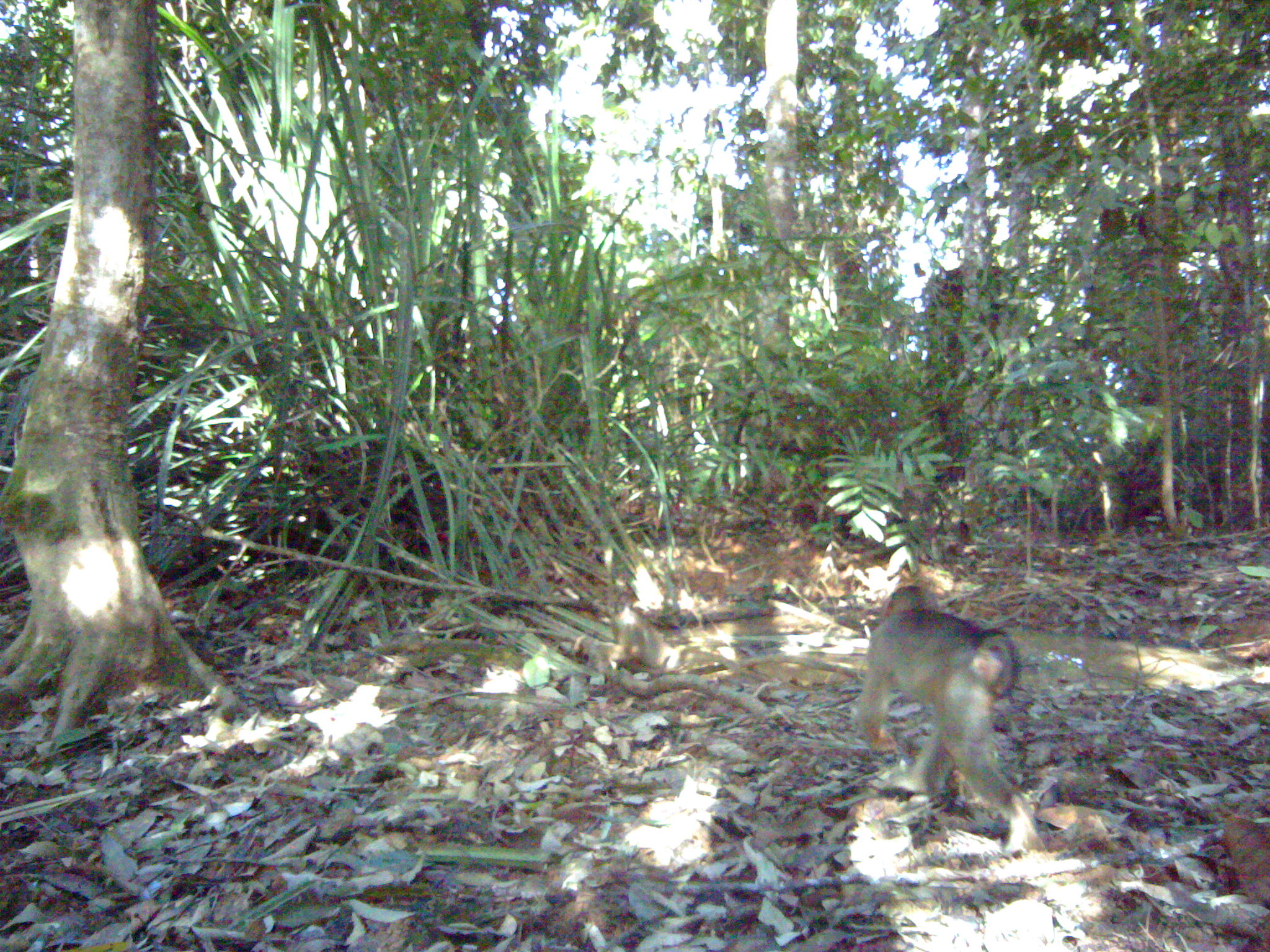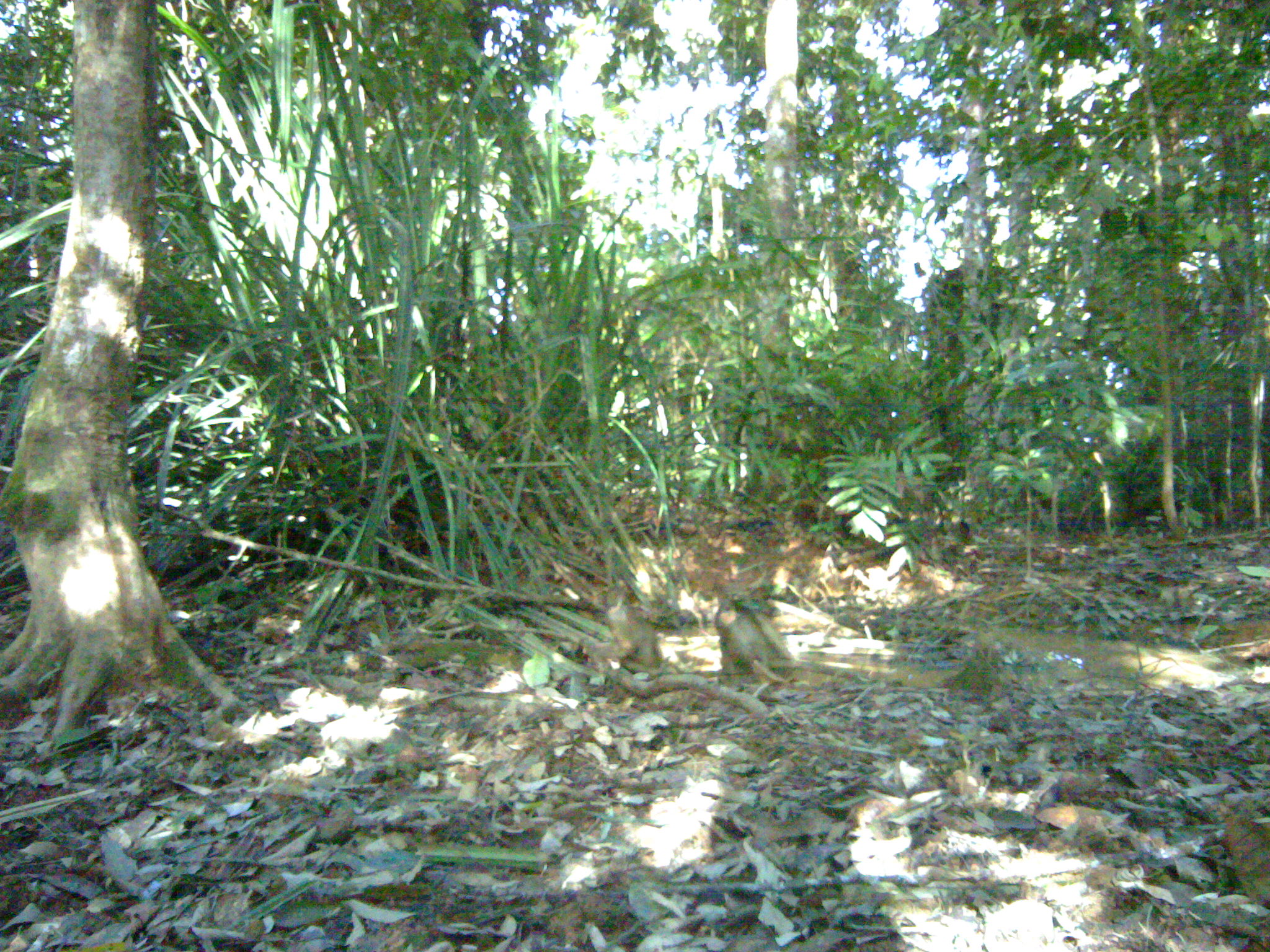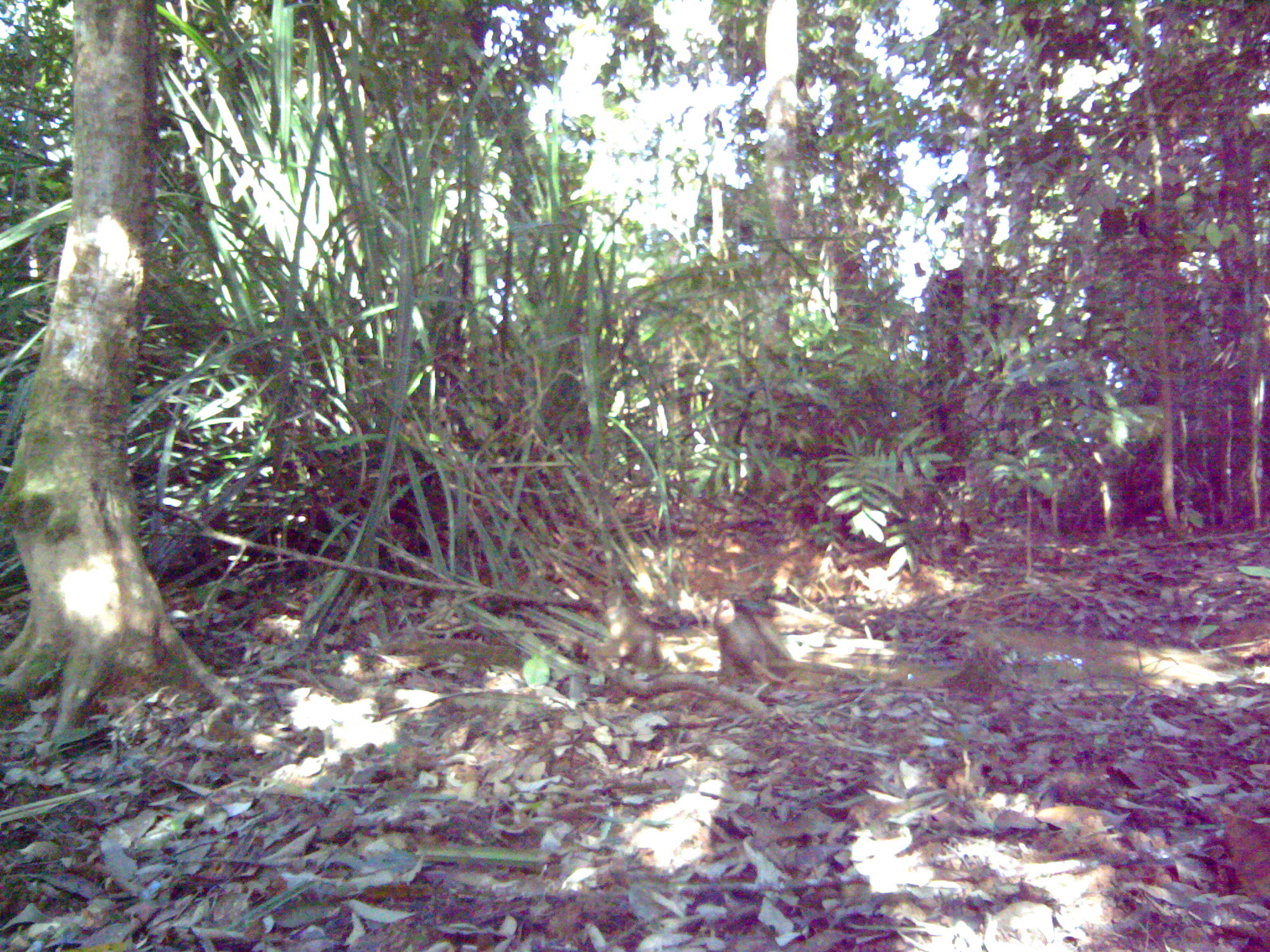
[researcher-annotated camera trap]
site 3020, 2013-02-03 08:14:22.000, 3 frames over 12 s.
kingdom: Animalia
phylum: Chordata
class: Mammalia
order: Primates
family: Cercopithecidae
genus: Macaca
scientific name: Macaca nemestrina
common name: southern pig-tailed macaque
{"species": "Macaca nemestrina (southern pig-tailed macaque)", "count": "1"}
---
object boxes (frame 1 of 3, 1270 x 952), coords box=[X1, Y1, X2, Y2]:
macaca nemestrina: box=[856, 585, 1044, 857]; box=[609, 600, 684, 671]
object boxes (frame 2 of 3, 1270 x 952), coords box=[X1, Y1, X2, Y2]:
macaca nemestrina: box=[713, 597, 797, 686]; box=[586, 594, 662, 677]